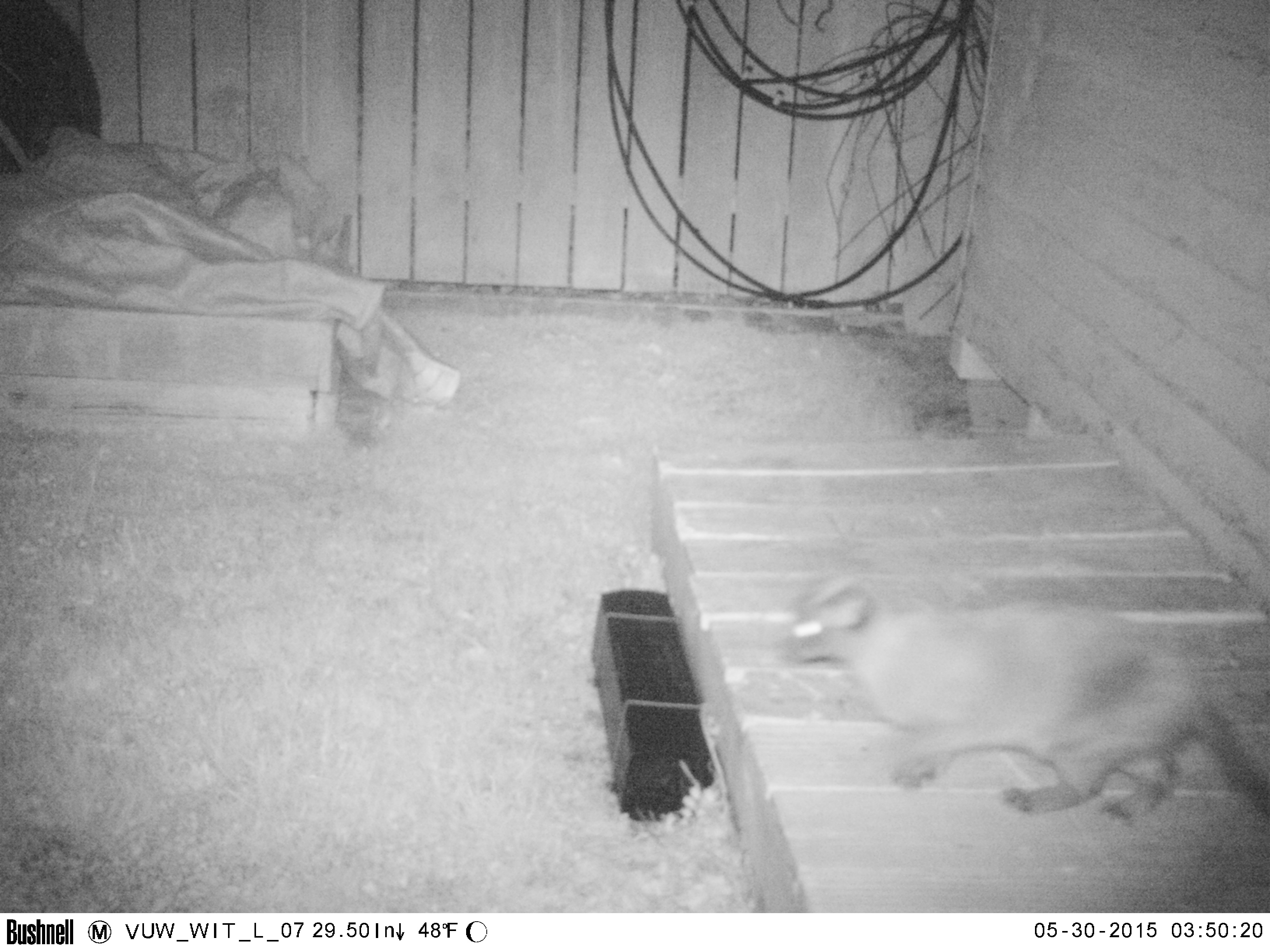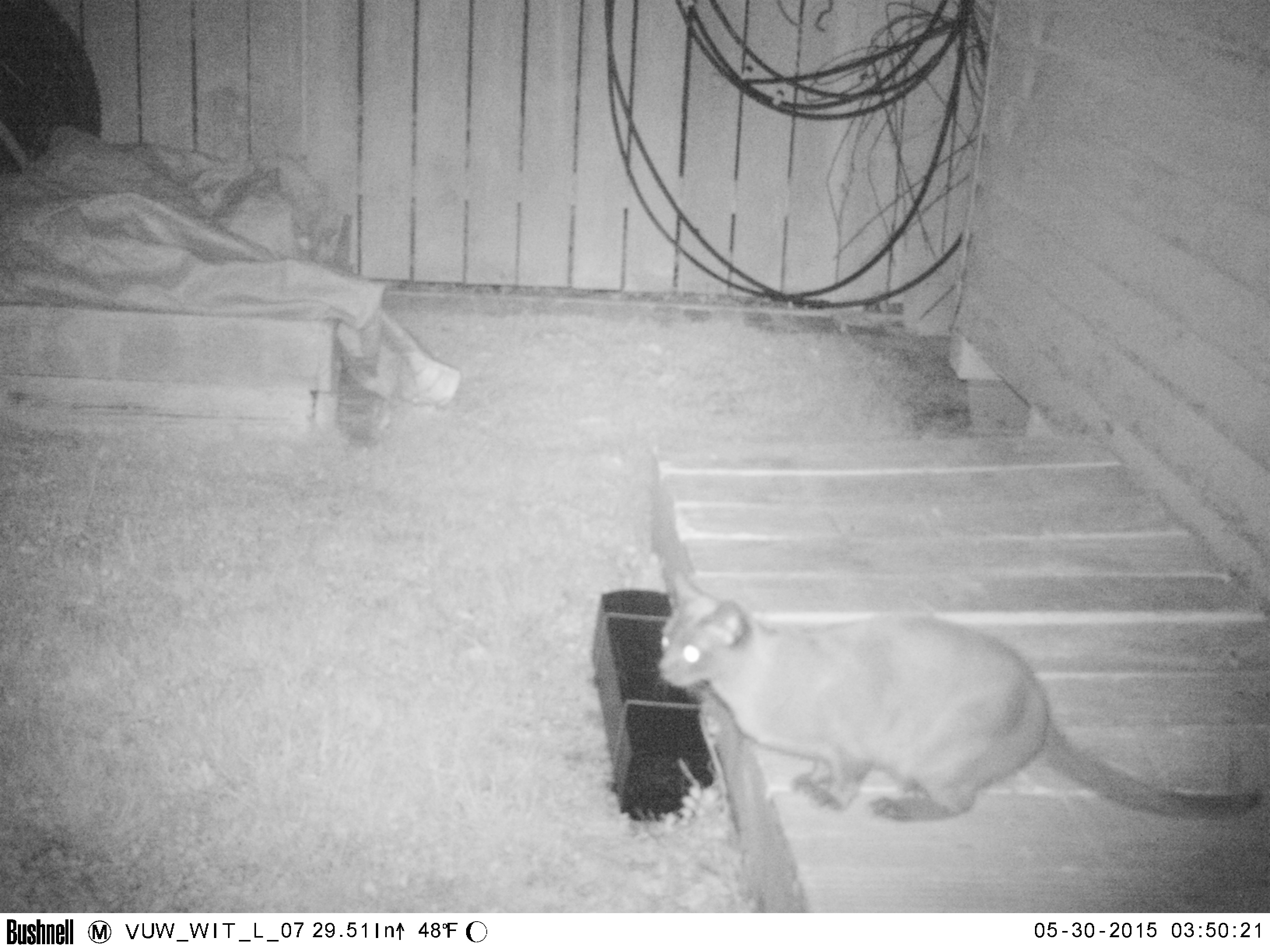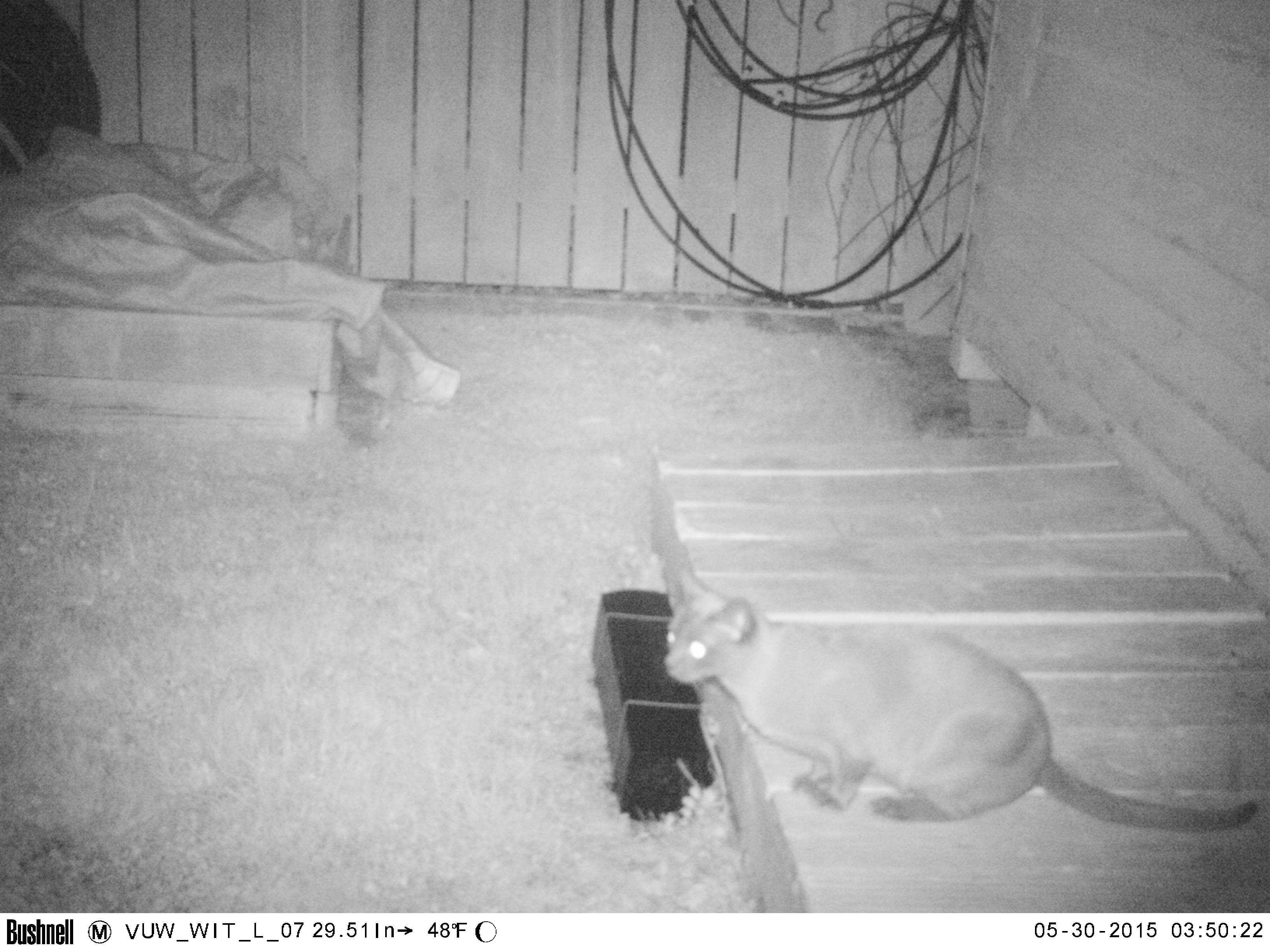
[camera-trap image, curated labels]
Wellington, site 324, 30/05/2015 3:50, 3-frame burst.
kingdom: Animalia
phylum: Chordata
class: Mammalia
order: Carnivora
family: Felidae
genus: Felis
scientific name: Felis catus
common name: cat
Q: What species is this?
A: Cat (Felis catus).